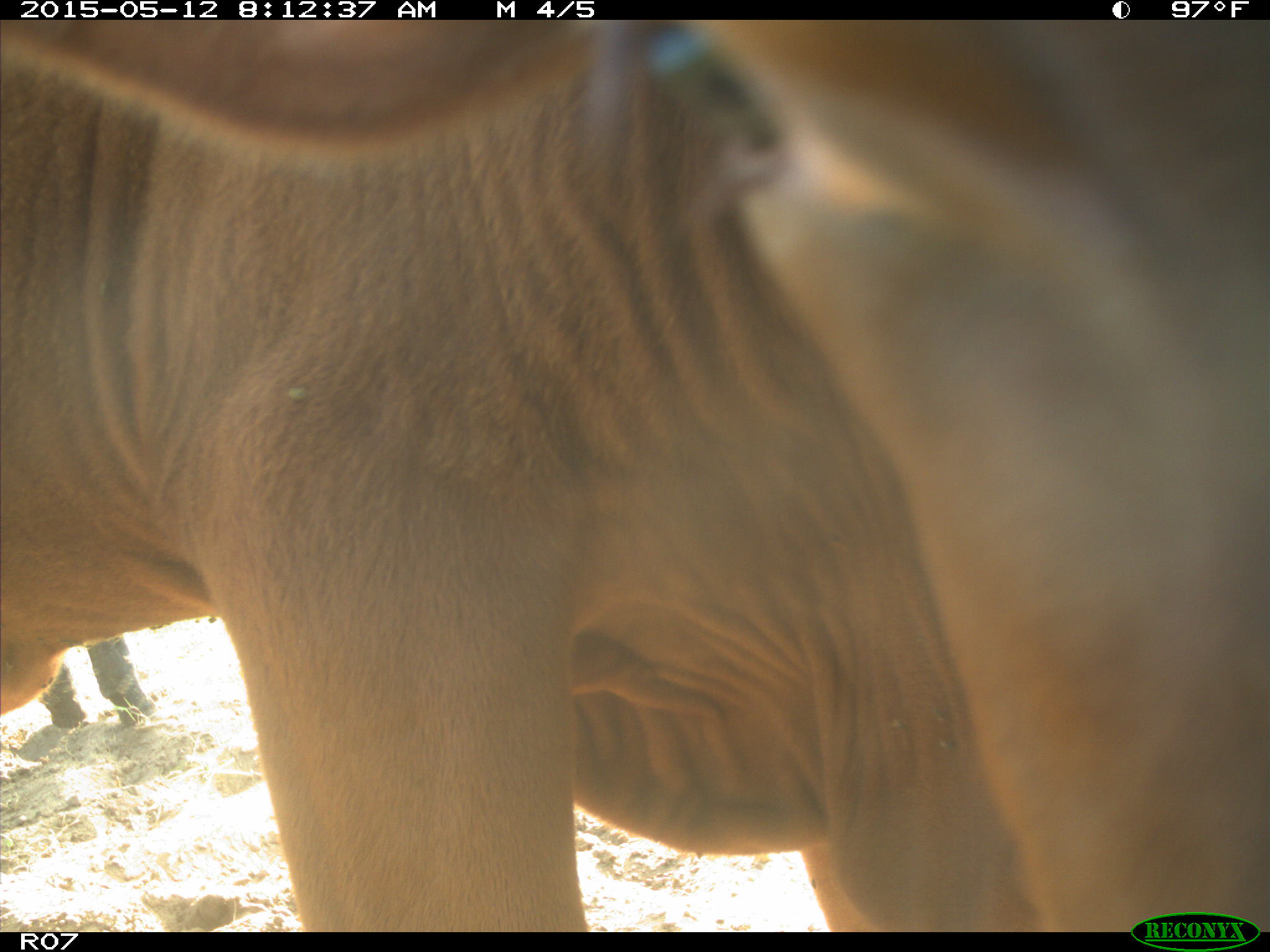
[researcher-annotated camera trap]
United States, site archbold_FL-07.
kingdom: Animalia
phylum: Chordata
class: Mammalia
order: Artiodactyla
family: Bovidae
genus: Bos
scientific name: Bos taurus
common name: domestic cow